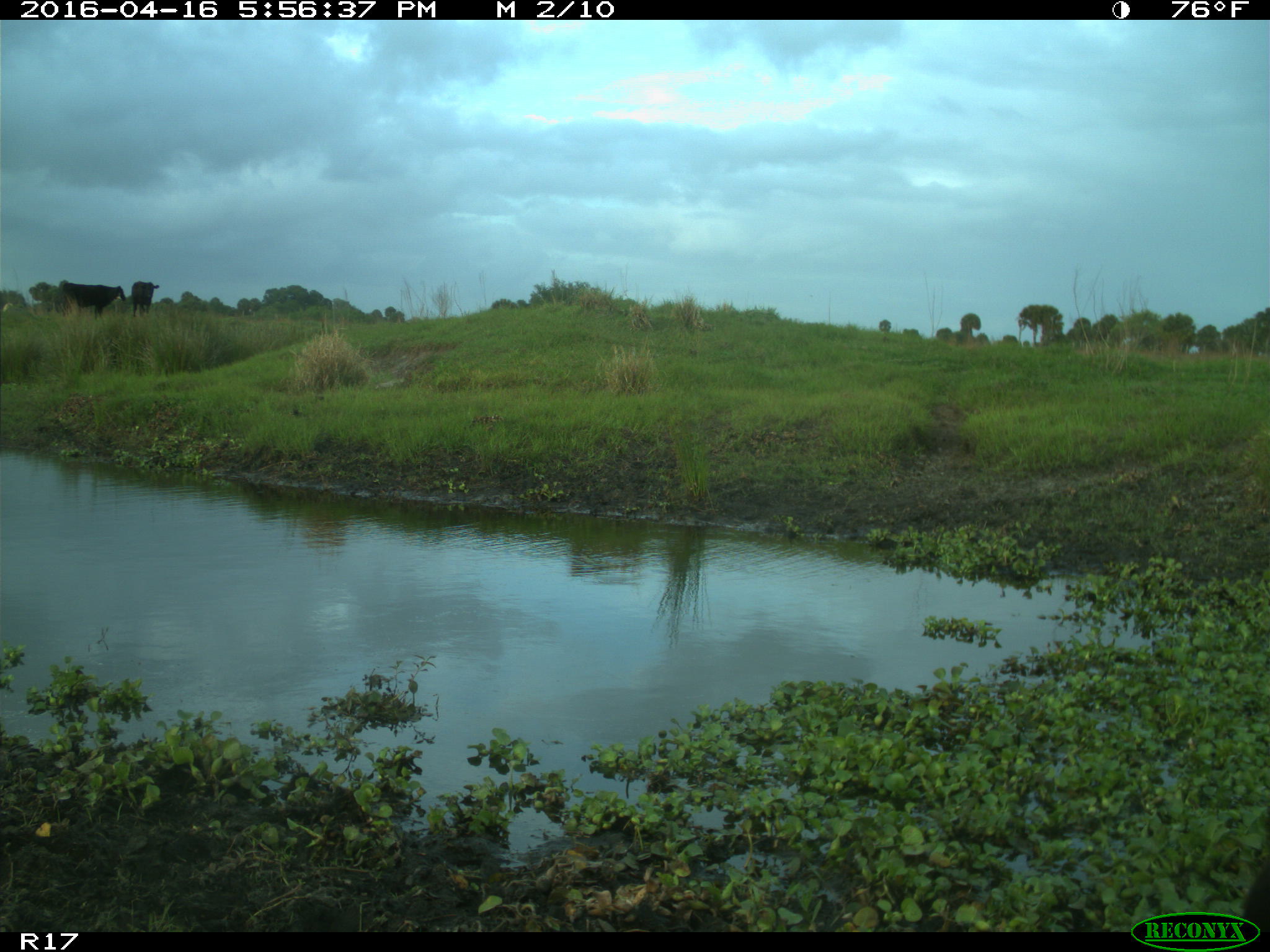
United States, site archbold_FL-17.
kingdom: Animalia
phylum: Chordata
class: Mammalia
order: Artiodactyla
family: Bovidae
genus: Bos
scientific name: Bos taurus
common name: domestic cow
Bos taurus (domestic cow).